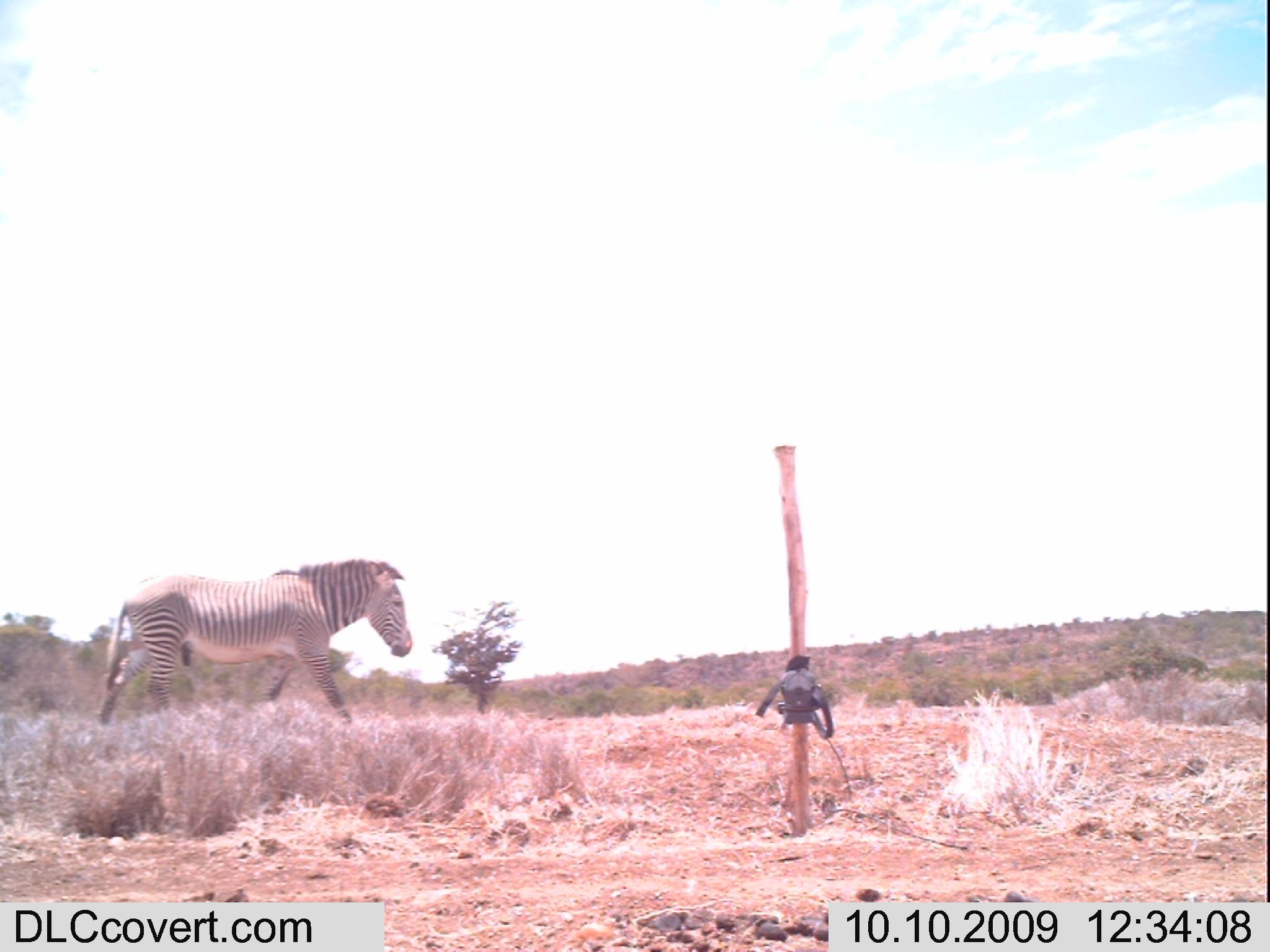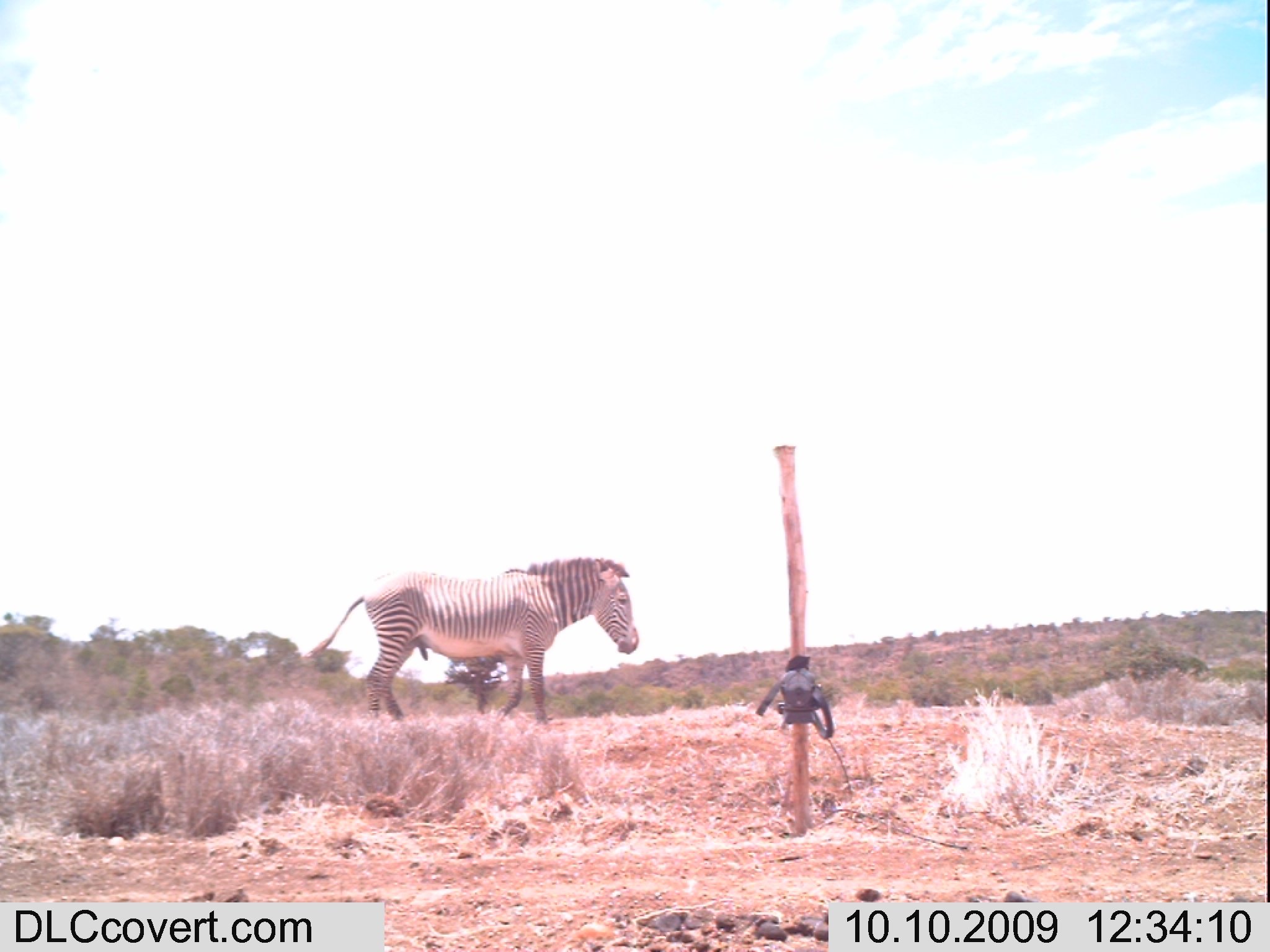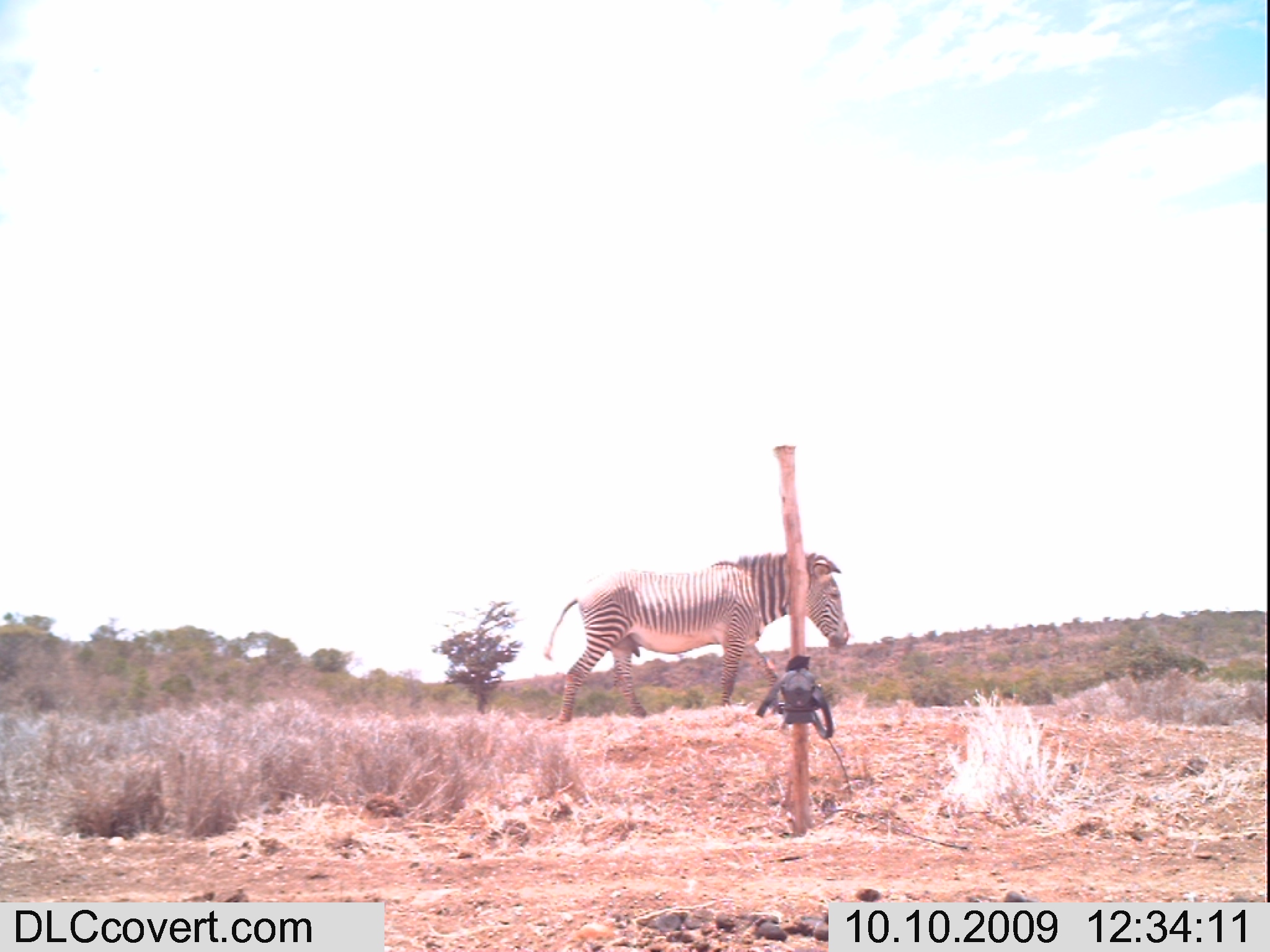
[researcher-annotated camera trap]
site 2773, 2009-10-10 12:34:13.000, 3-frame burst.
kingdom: Animalia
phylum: Chordata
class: Mammalia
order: Perissodactyla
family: Equidae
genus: Equus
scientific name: Equus grevyi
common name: grévy's zebra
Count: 1.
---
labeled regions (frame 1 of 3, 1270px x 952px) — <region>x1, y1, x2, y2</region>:
equus grevyi: <region>97, 557, 413, 725</region>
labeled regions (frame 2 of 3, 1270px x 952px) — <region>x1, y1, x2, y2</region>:
equus grevyi: <region>302, 556, 639, 724</region>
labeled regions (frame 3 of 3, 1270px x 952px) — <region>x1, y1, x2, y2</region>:
equus grevyi: <region>547, 552, 848, 728</region>